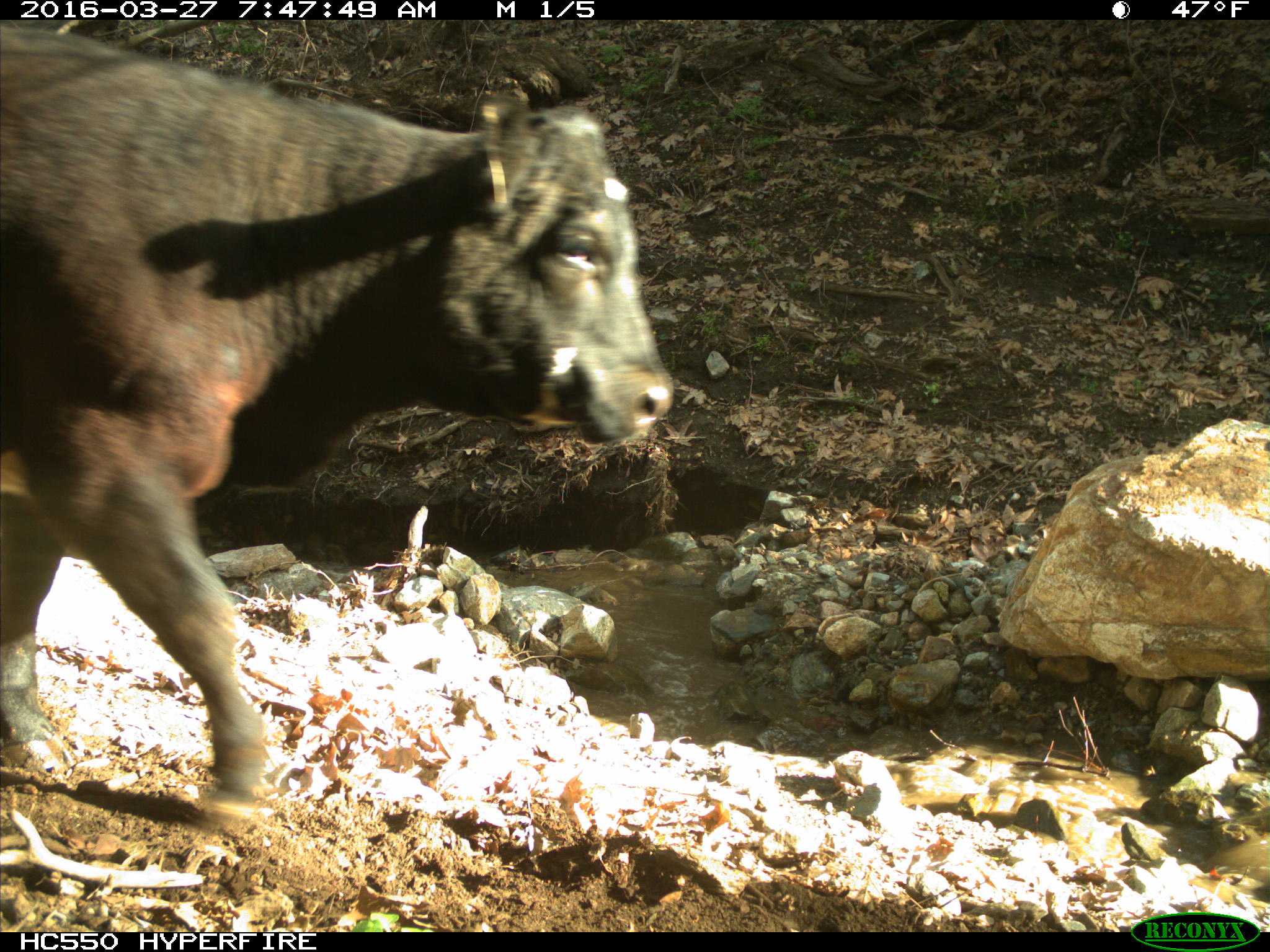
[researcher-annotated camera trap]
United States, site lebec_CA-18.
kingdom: Animalia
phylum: Chordata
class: Mammalia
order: Artiodactyla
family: Bovidae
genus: Bos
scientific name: Bos taurus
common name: domestic cow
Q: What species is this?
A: Bos taurus (domestic cow).